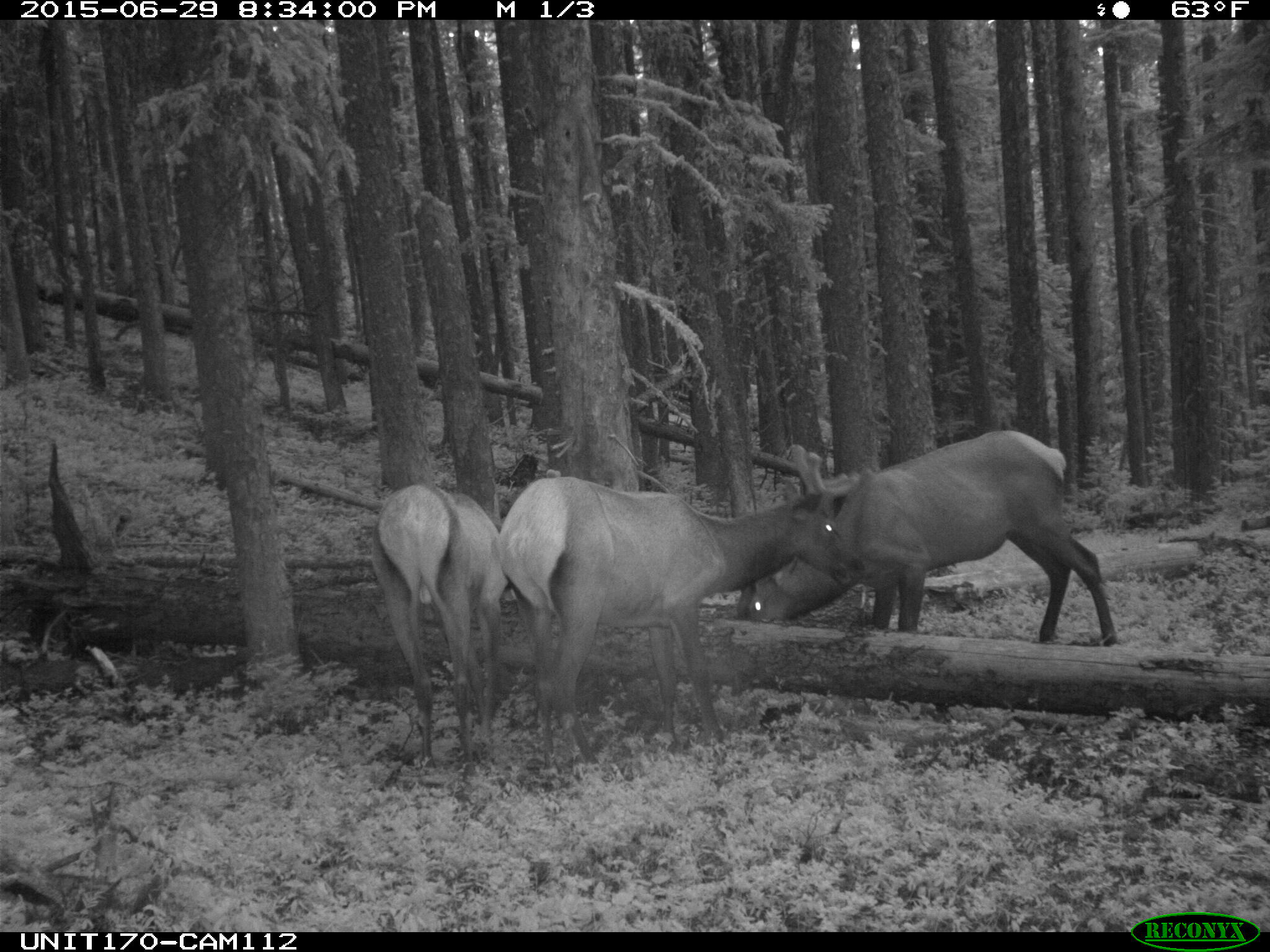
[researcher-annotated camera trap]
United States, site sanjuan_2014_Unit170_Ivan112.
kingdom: Animalia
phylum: Chordata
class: Mammalia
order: Artiodactyla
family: Cervidae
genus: Cervus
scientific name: Cervus elaphus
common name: red deer